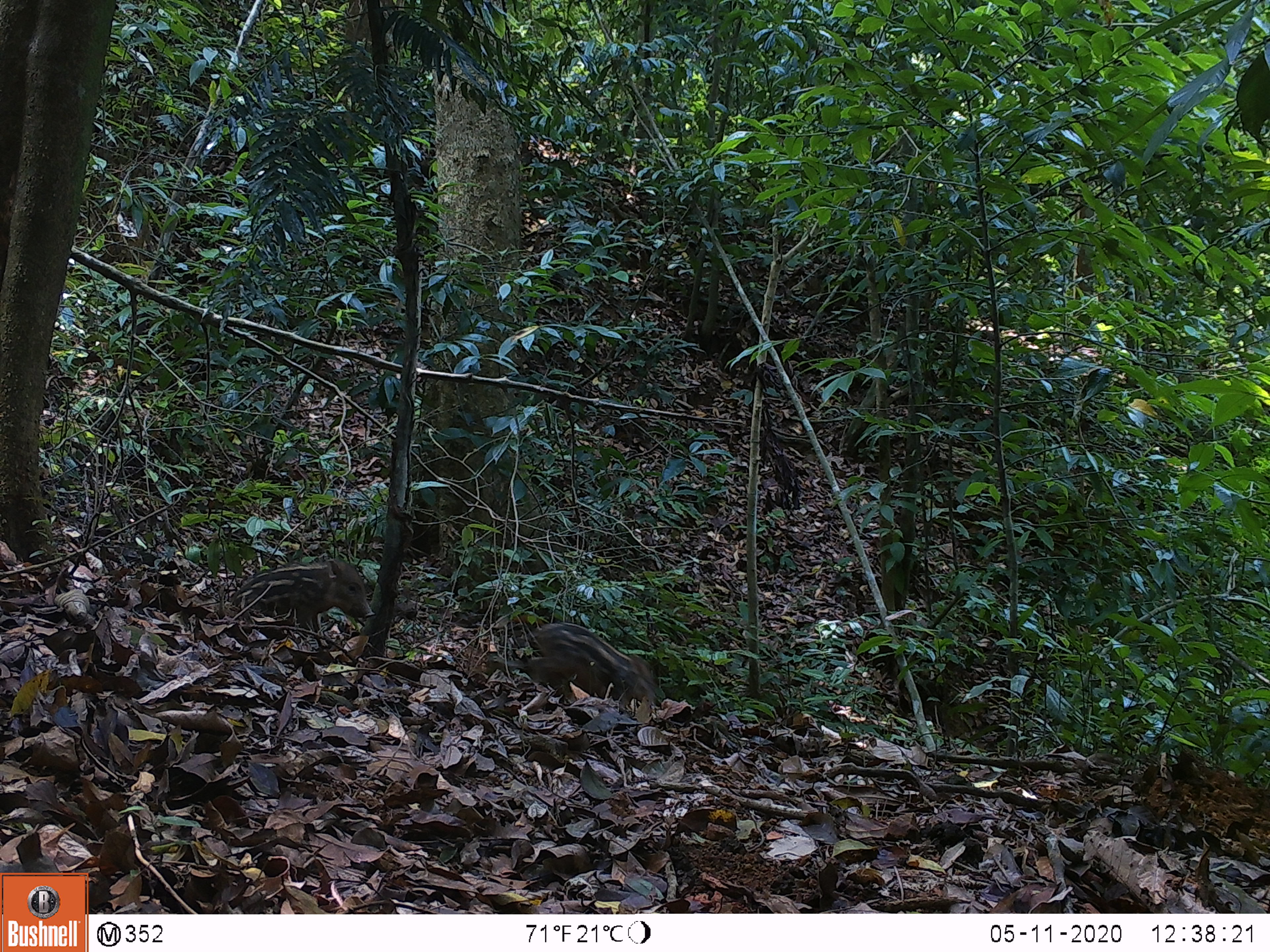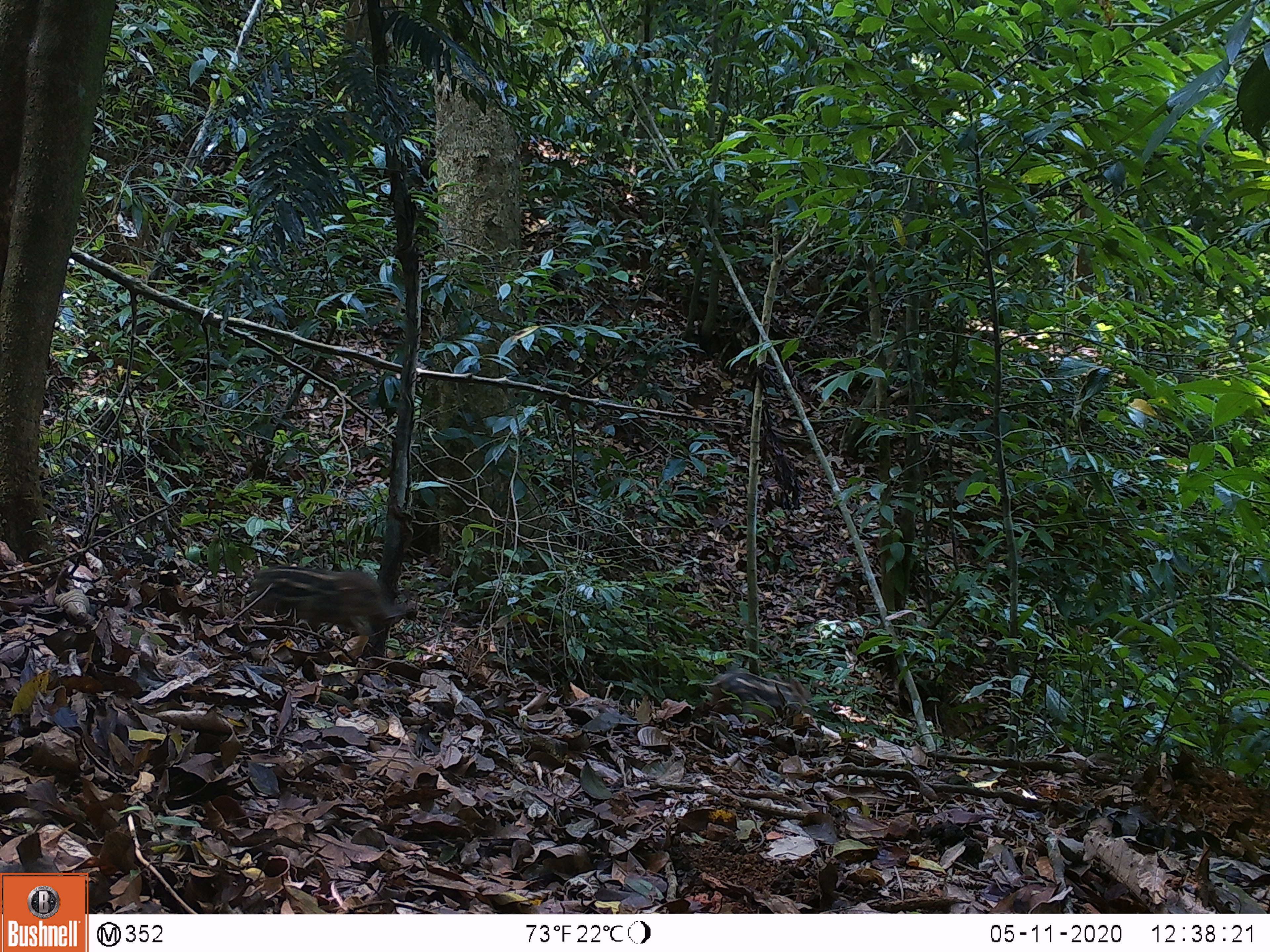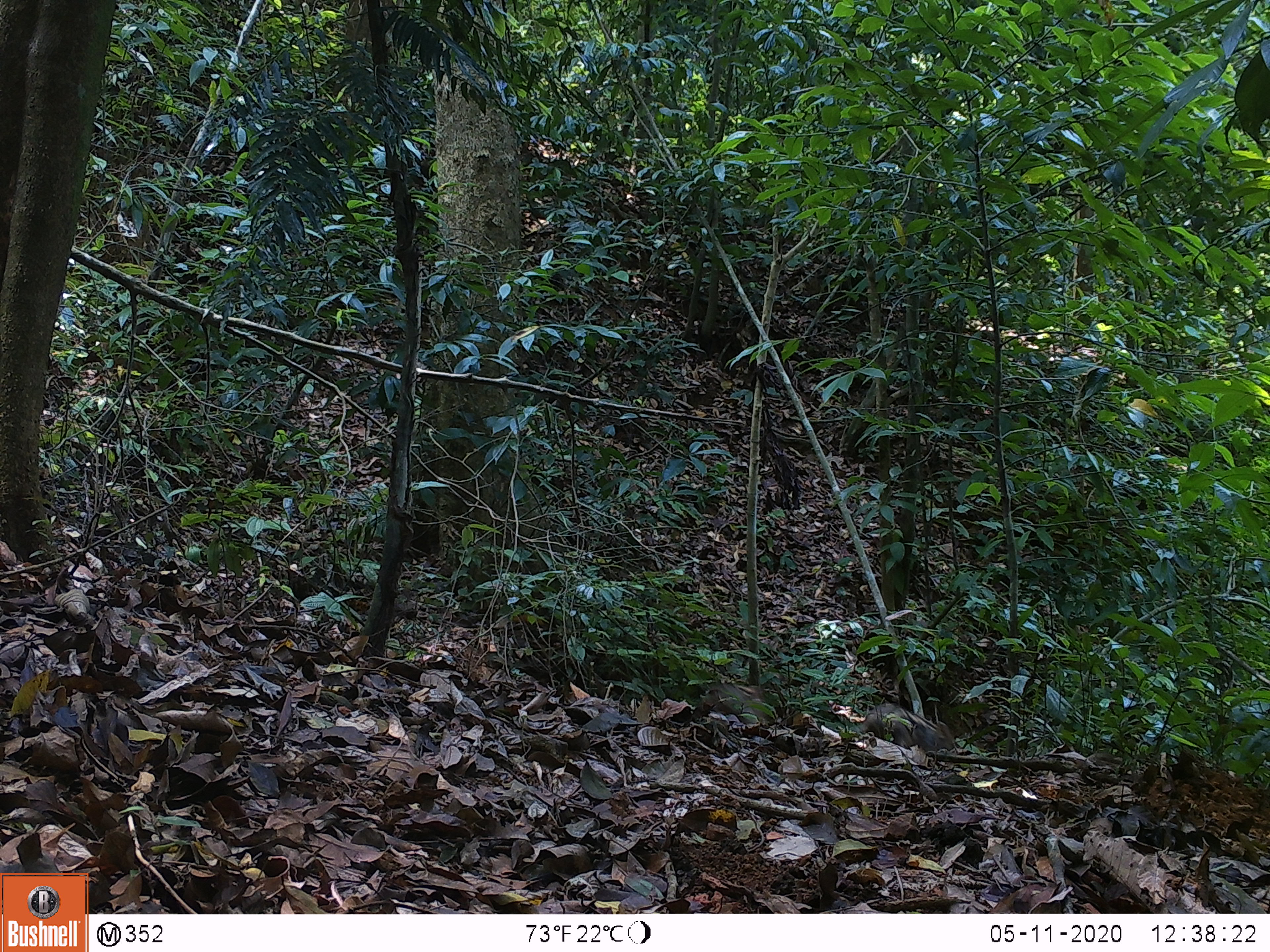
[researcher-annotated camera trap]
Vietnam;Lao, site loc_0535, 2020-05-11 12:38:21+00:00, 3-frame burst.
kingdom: Animalia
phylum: Chordata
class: Mammalia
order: Artiodactyla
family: Suidae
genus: Sus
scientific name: Sus scrofa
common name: eurasian wild pig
Eurasian wild pig (Sus scrofa). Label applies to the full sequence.